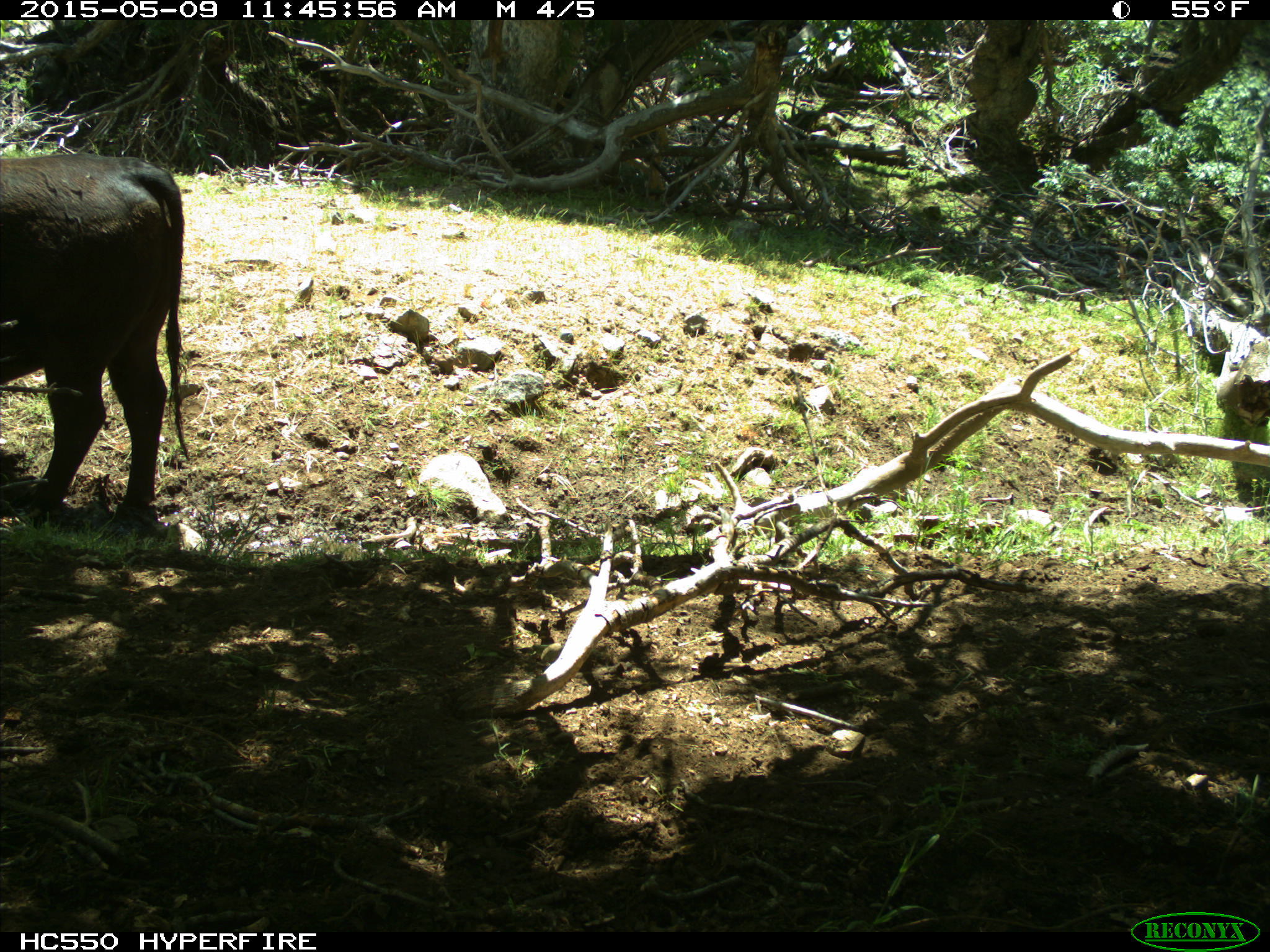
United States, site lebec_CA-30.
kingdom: Animalia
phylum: Chordata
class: Mammalia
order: Artiodactyla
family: Bovidae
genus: Bos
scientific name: Bos taurus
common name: domestic cow